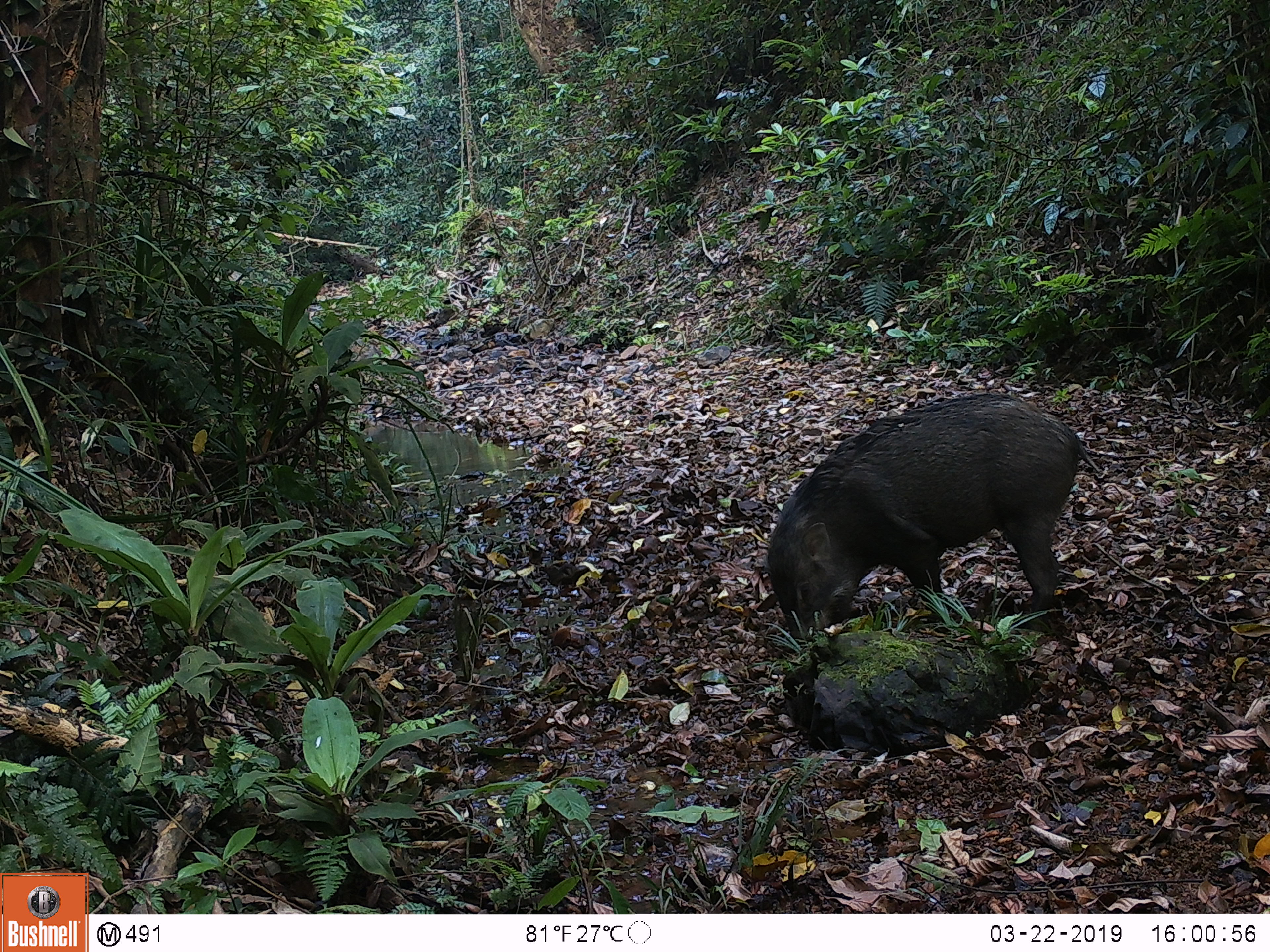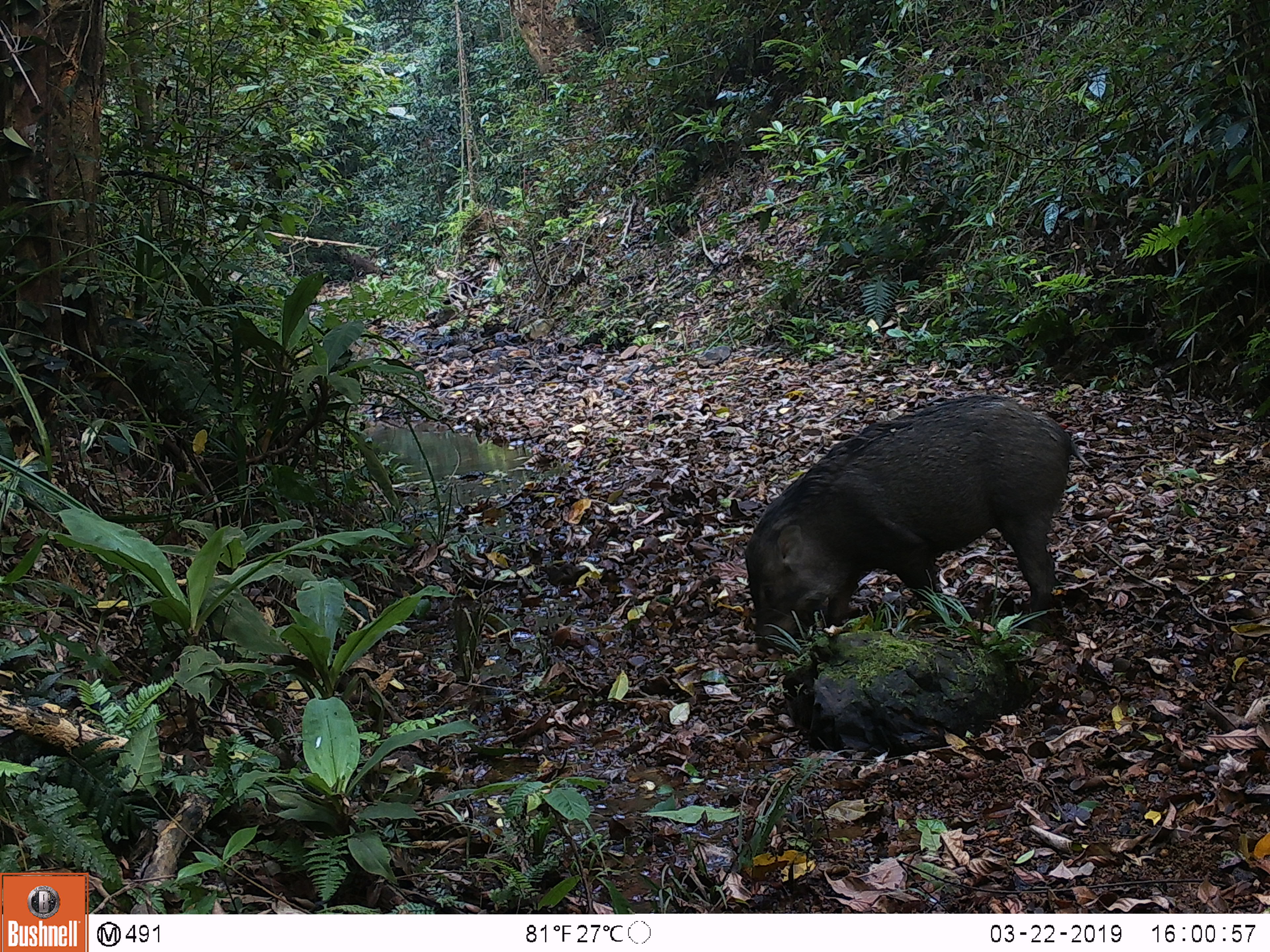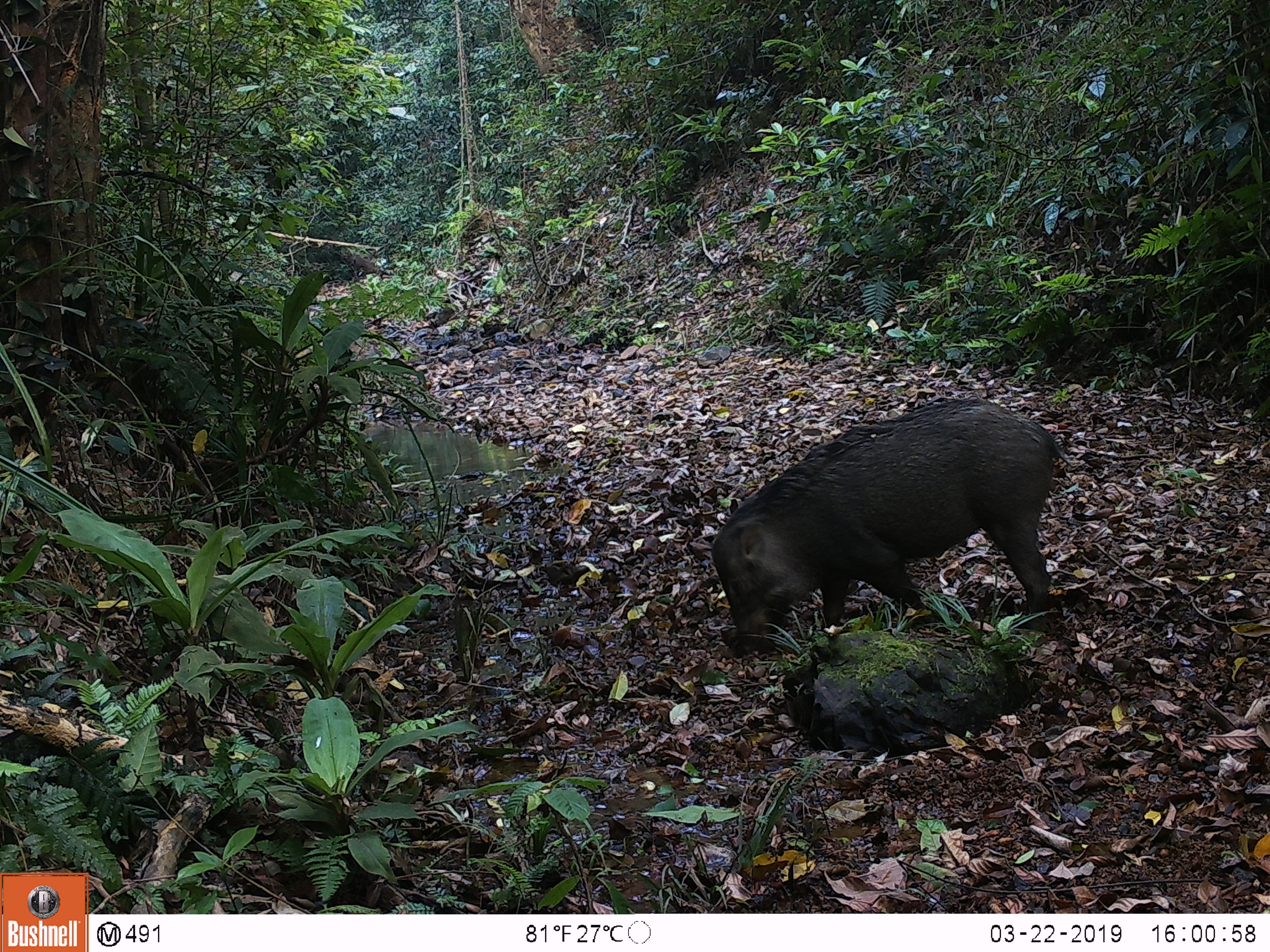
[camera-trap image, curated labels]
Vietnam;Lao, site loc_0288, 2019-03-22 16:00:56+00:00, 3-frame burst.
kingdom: Animalia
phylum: Chordata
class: Mammalia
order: Artiodactyla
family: Suidae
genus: Sus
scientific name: Sus scrofa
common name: eurasian wild pig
Eurasian wild pig (Sus scrofa). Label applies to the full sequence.